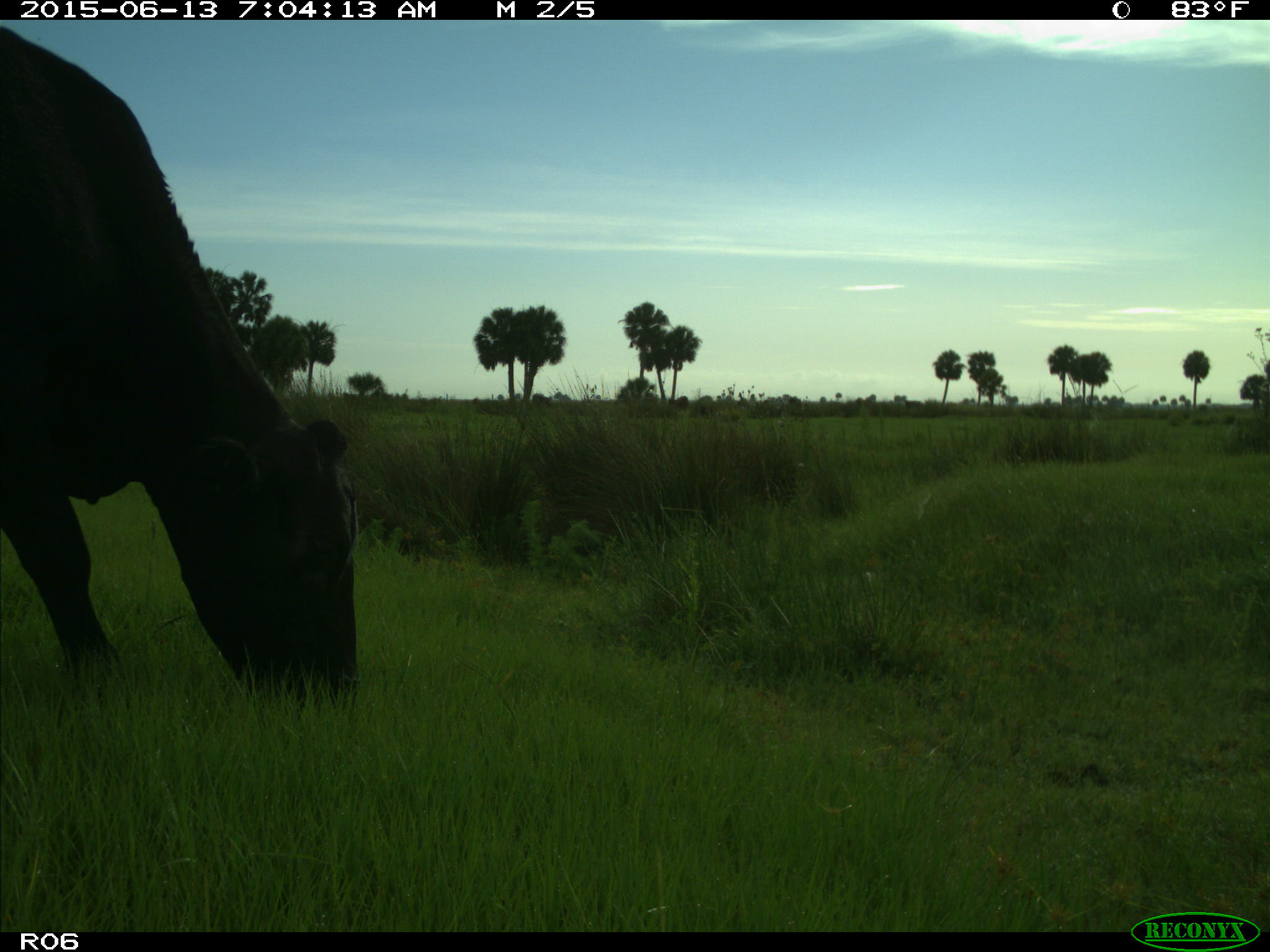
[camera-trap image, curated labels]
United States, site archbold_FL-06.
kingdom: Animalia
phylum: Chordata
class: Mammalia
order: Artiodactyla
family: Bovidae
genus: Bos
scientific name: Bos taurus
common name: domestic cow